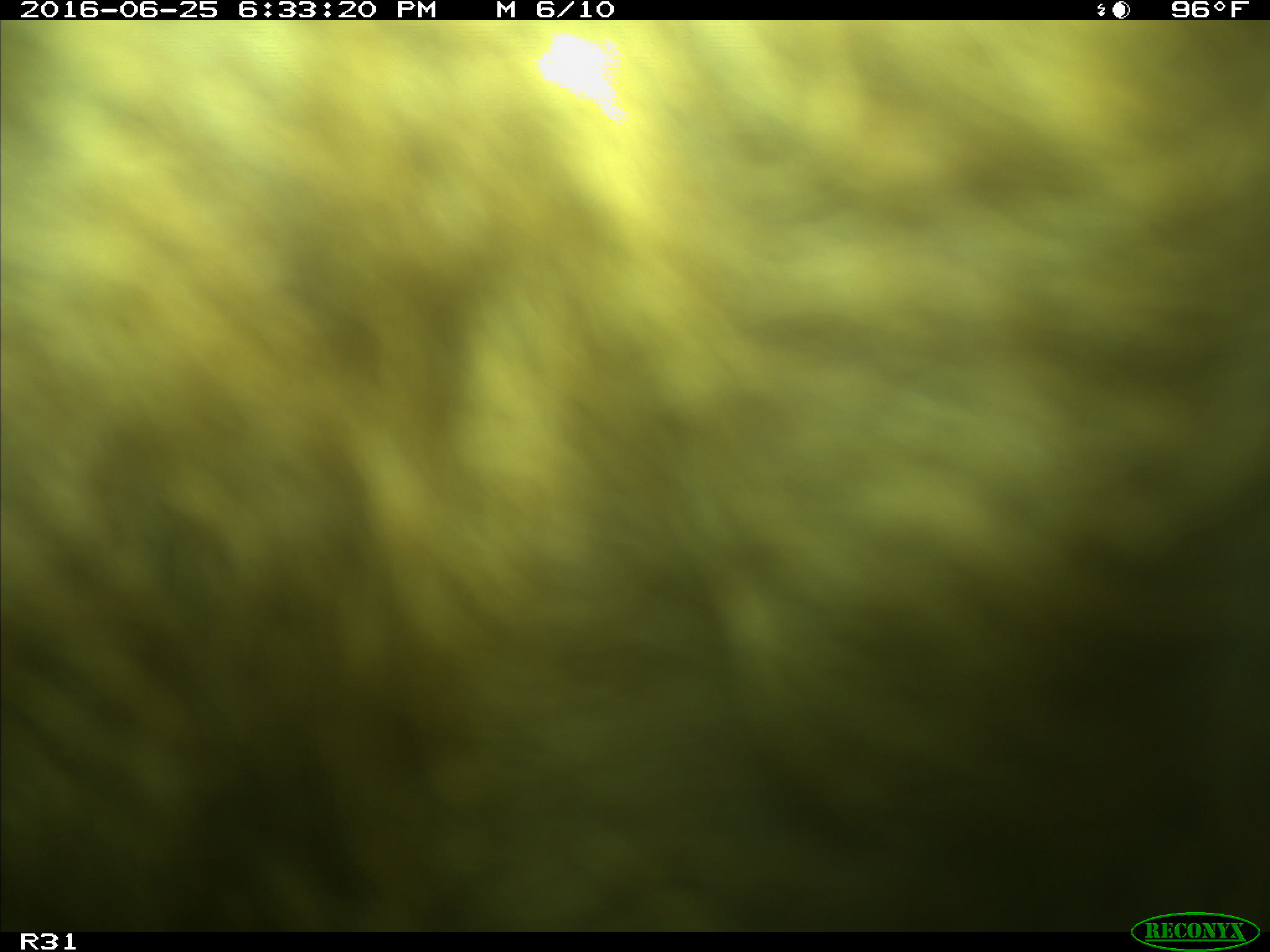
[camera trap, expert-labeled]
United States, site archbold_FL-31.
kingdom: Animalia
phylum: Chordata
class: Mammalia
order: Artiodactyla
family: Bovidae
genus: Bos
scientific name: Bos taurus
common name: domestic cow